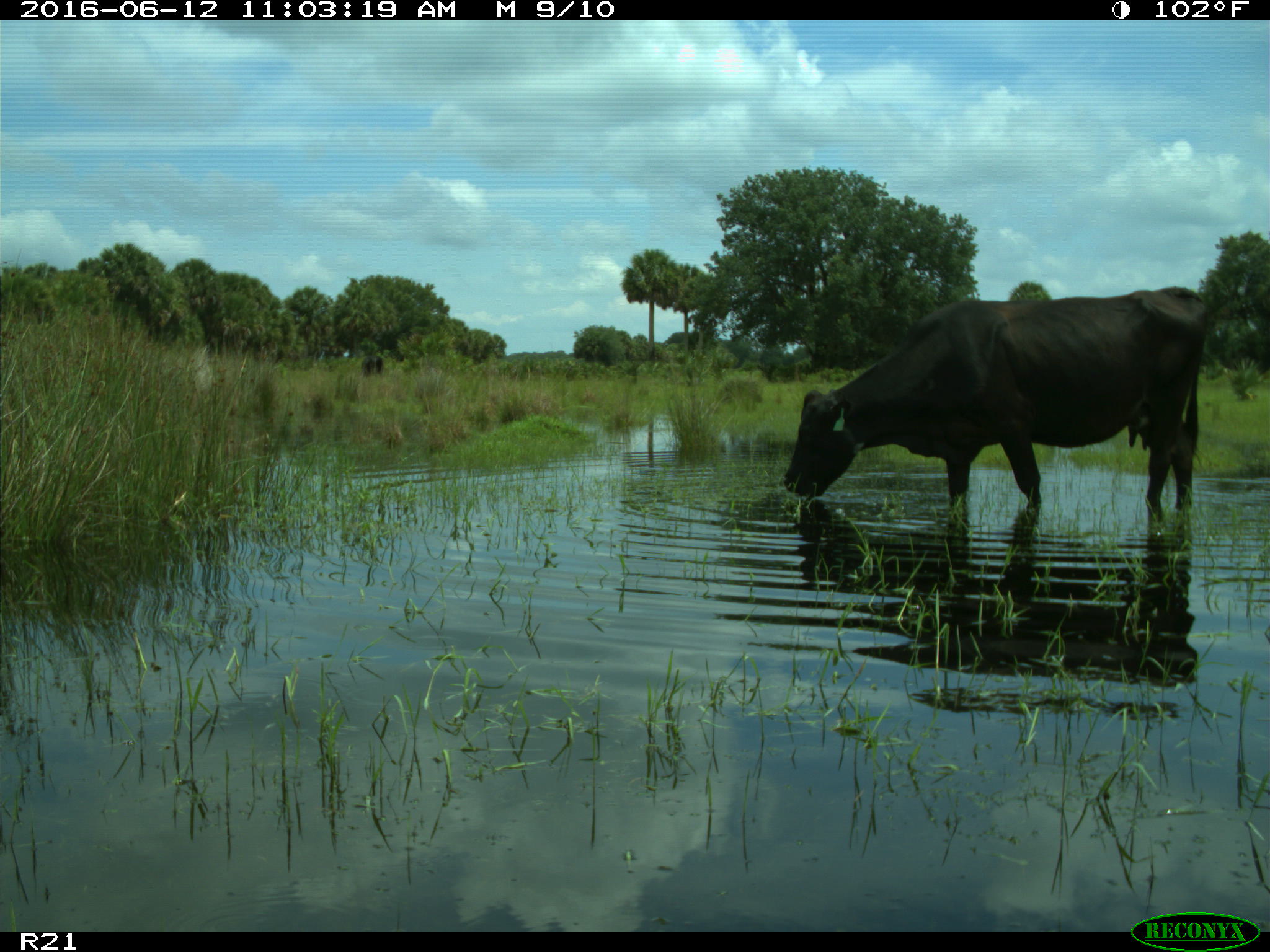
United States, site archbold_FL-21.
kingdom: Animalia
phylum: Chordata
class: Mammalia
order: Artiodactyla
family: Bovidae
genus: Bos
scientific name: Bos taurus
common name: domestic cow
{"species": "Bos taurus (domestic cow)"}